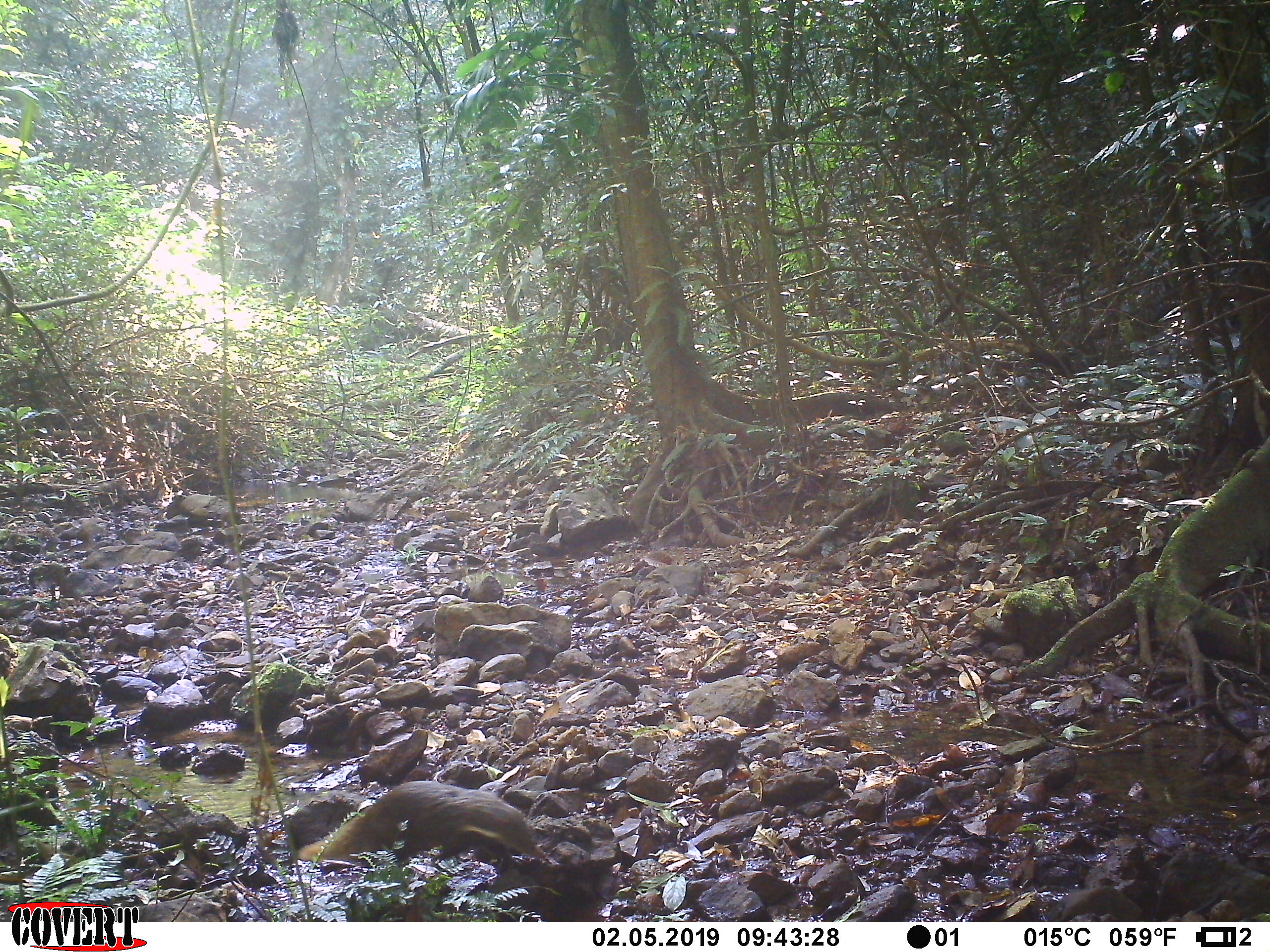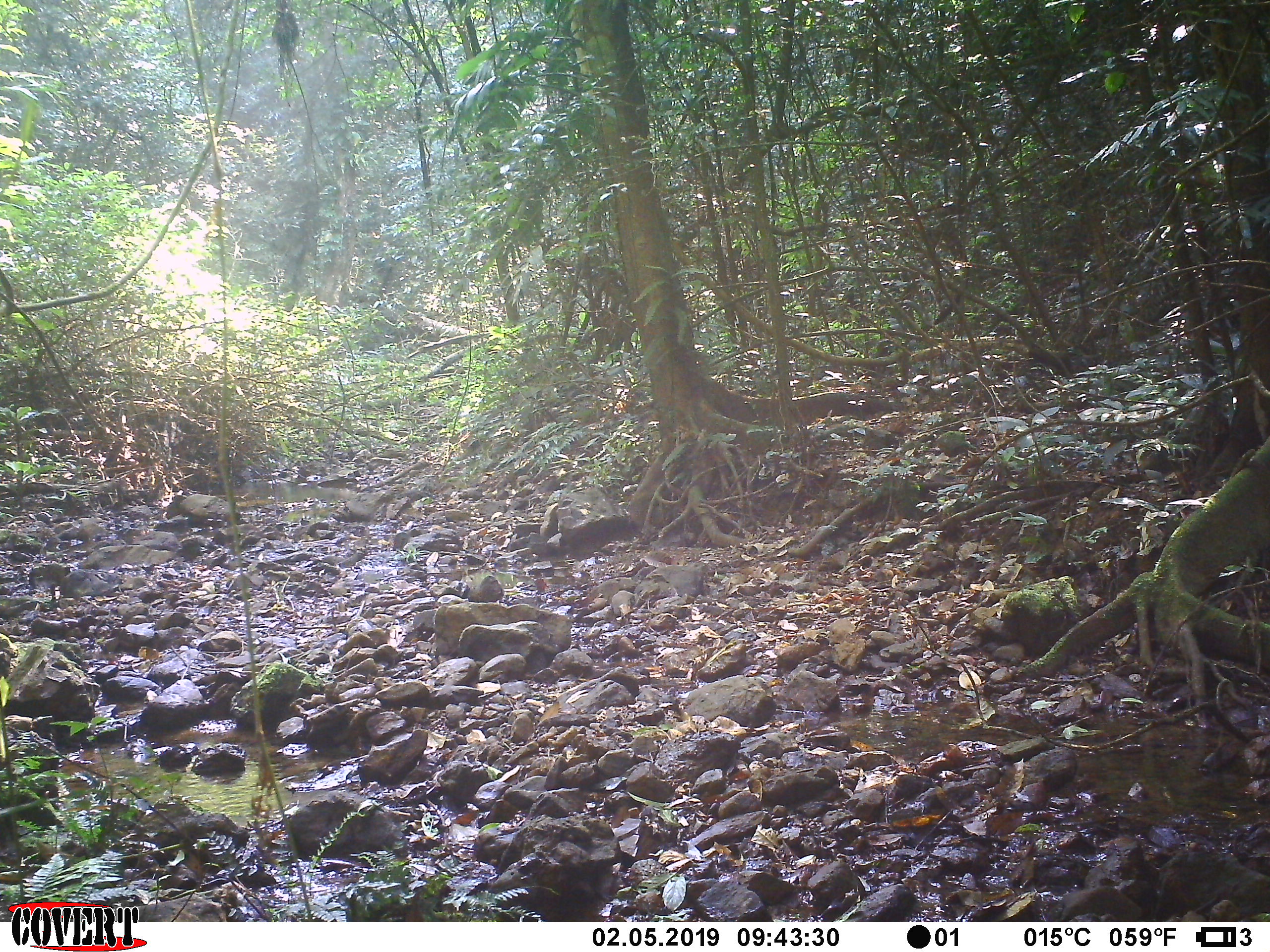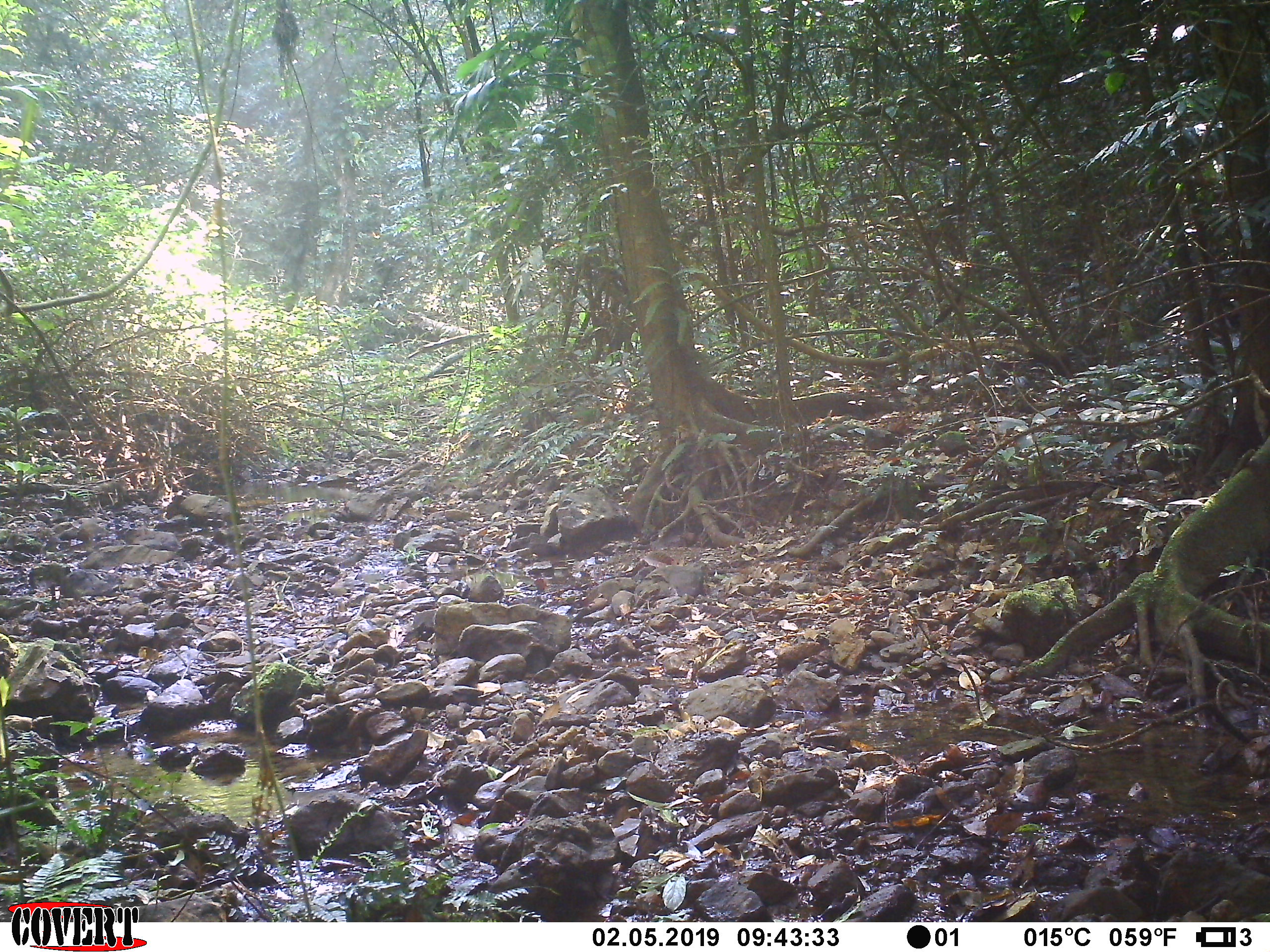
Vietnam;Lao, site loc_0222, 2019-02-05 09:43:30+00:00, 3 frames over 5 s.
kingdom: Animalia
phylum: Chordata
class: Mammalia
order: Carnivora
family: Herpestidae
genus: Urva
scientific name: Urva urva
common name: crab-eating mongoose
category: crab eating mongoose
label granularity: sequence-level